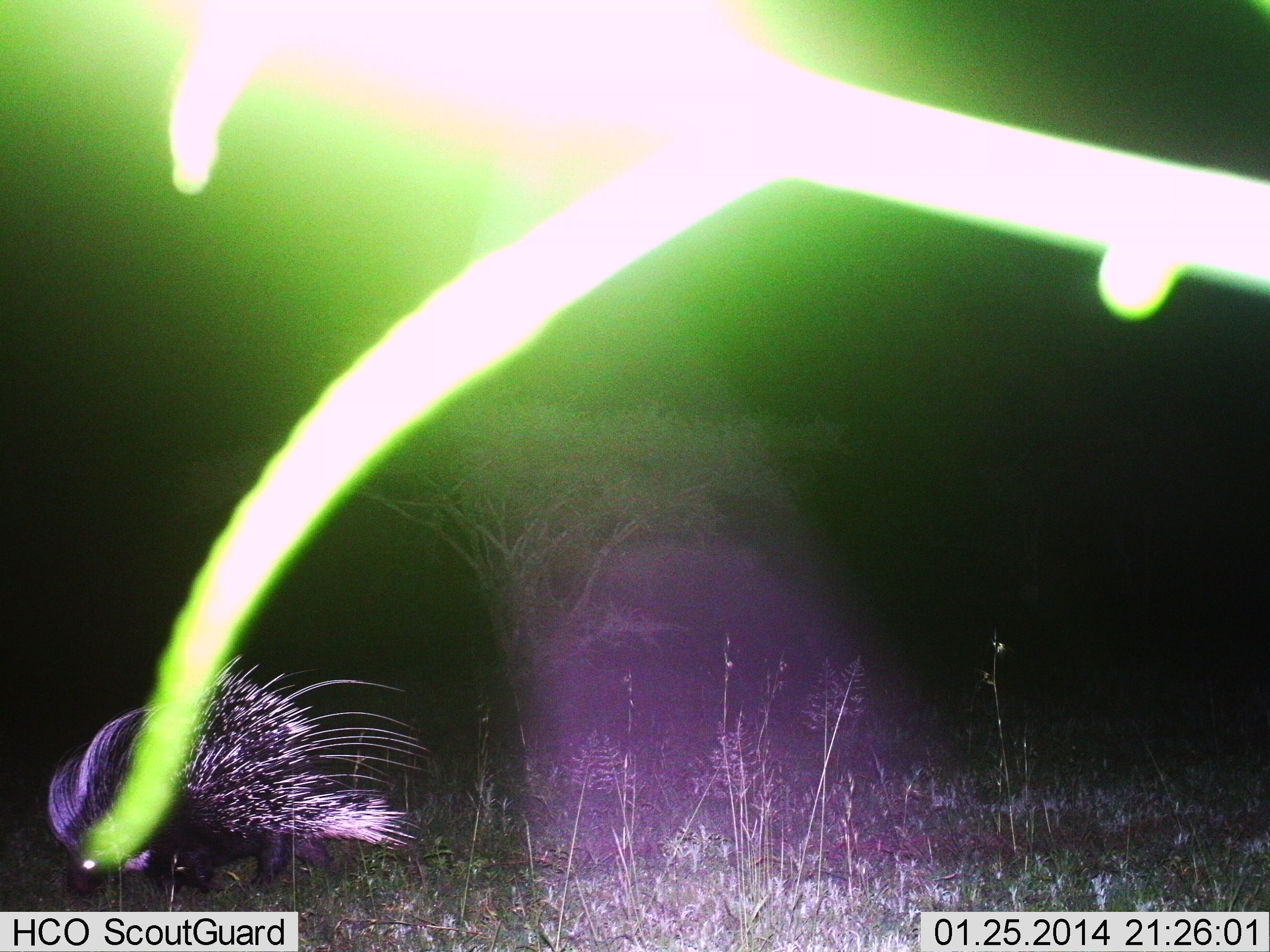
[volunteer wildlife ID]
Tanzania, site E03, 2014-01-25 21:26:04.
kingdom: Animalia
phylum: Chordata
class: Mammalia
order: Rodentia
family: Hystricidae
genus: Hystrix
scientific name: Hystrix cristata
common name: crested porcupine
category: porcupine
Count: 1.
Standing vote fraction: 40%.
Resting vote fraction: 0%.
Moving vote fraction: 60%.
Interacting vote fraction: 0%.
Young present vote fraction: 0%.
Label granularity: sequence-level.